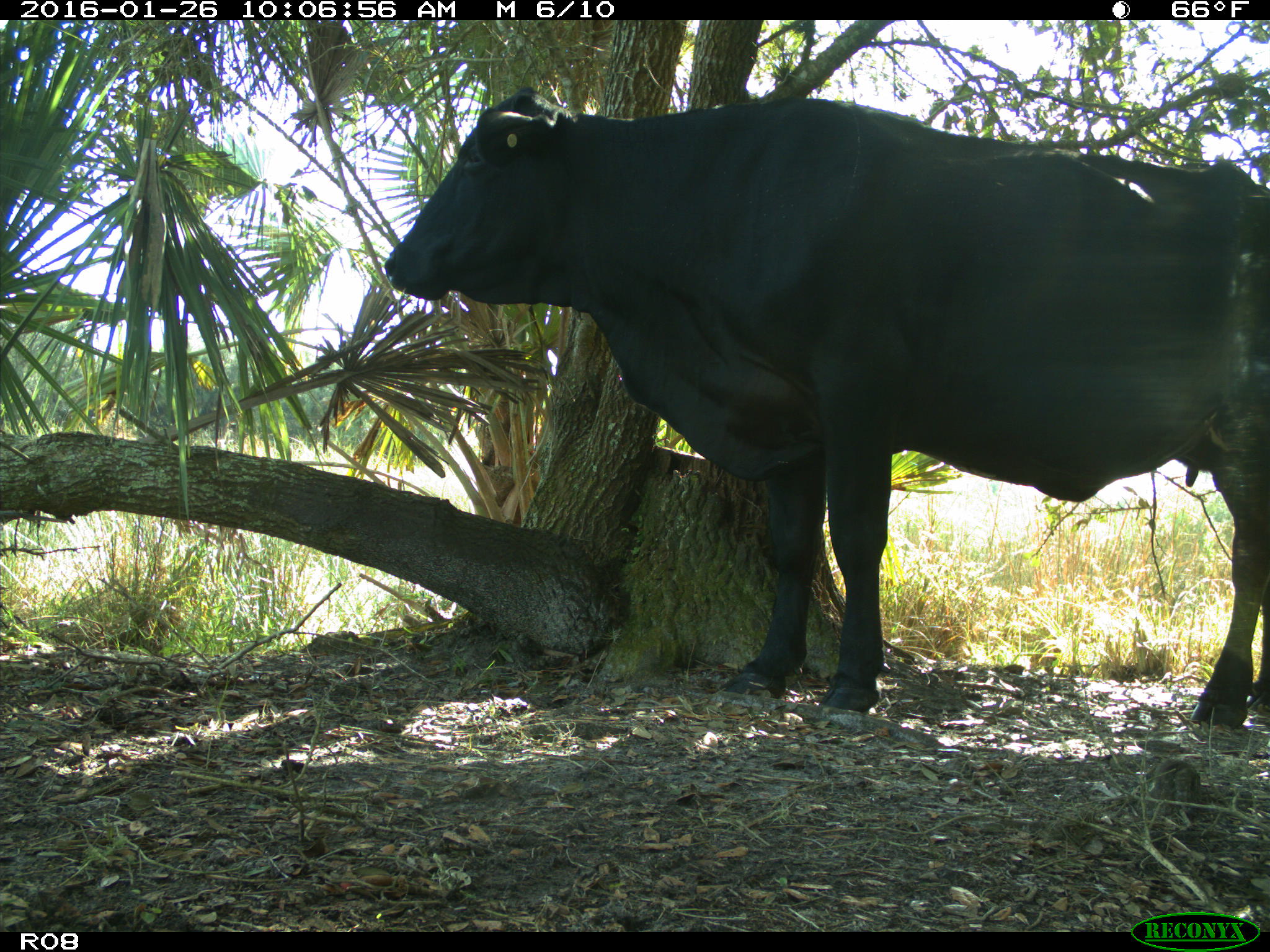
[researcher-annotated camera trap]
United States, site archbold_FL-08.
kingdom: Animalia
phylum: Chordata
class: Mammalia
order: Artiodactyla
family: Bovidae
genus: Bos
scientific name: Bos taurus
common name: domestic cow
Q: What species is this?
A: Bos taurus (domestic cow).